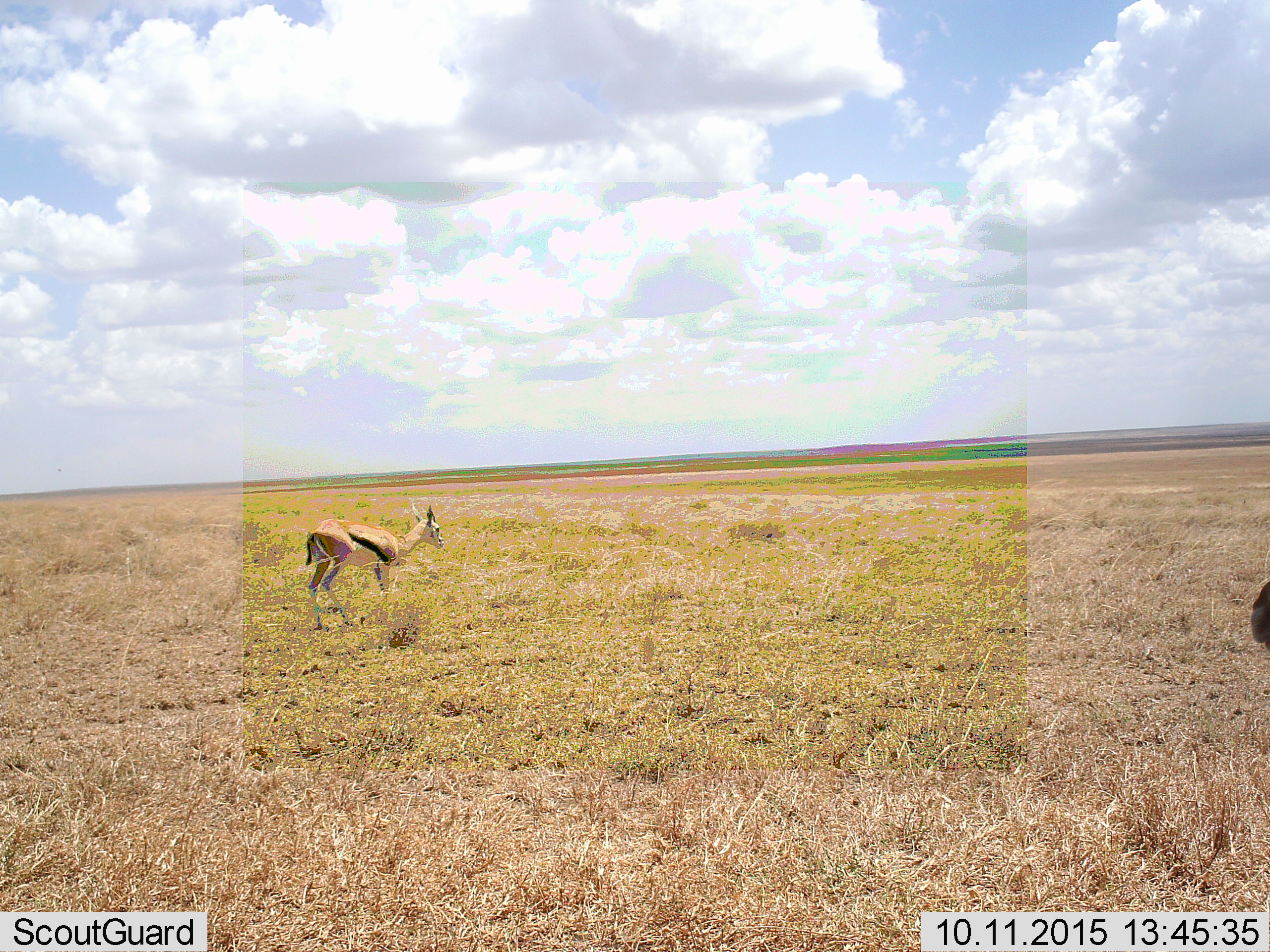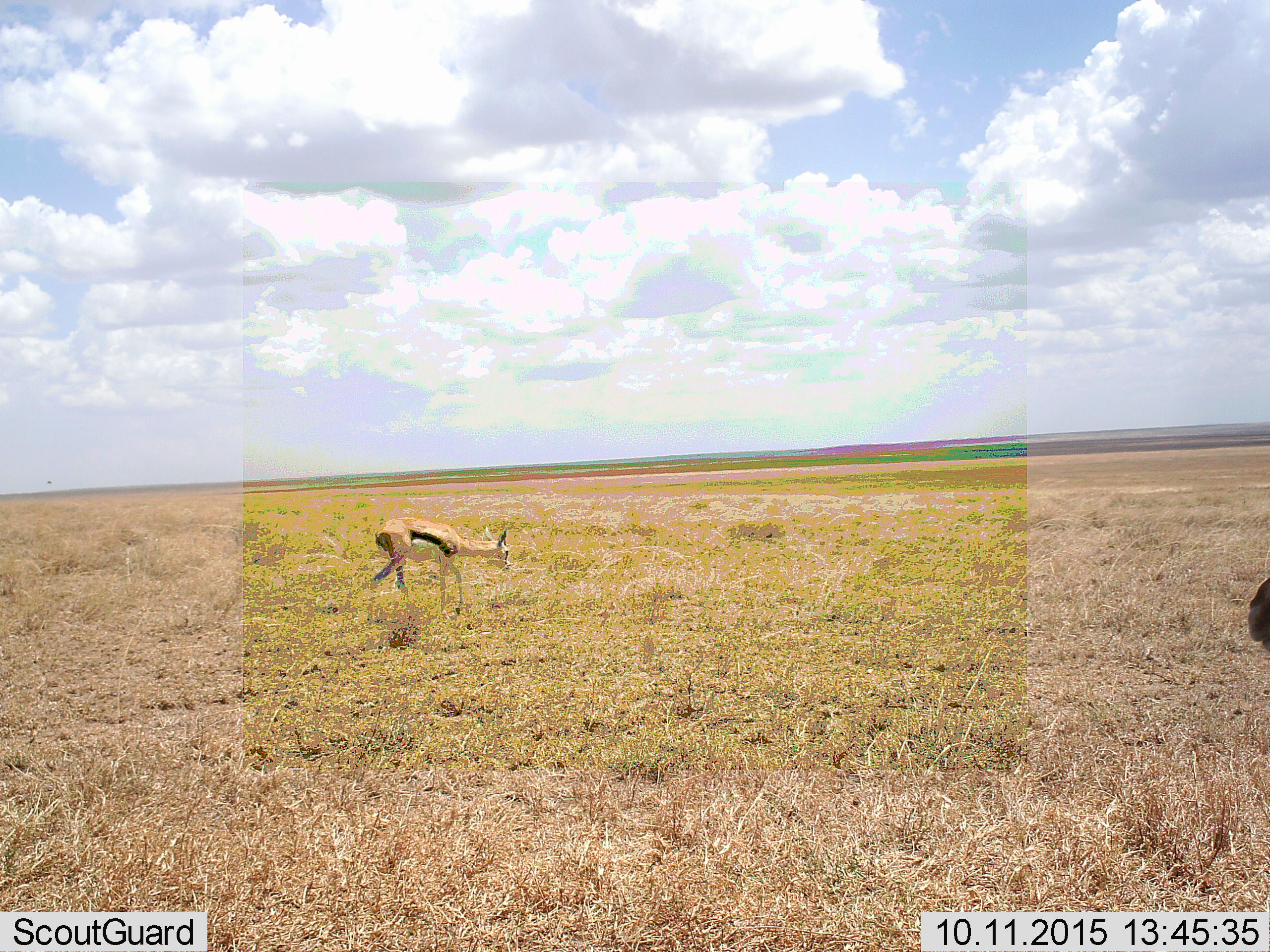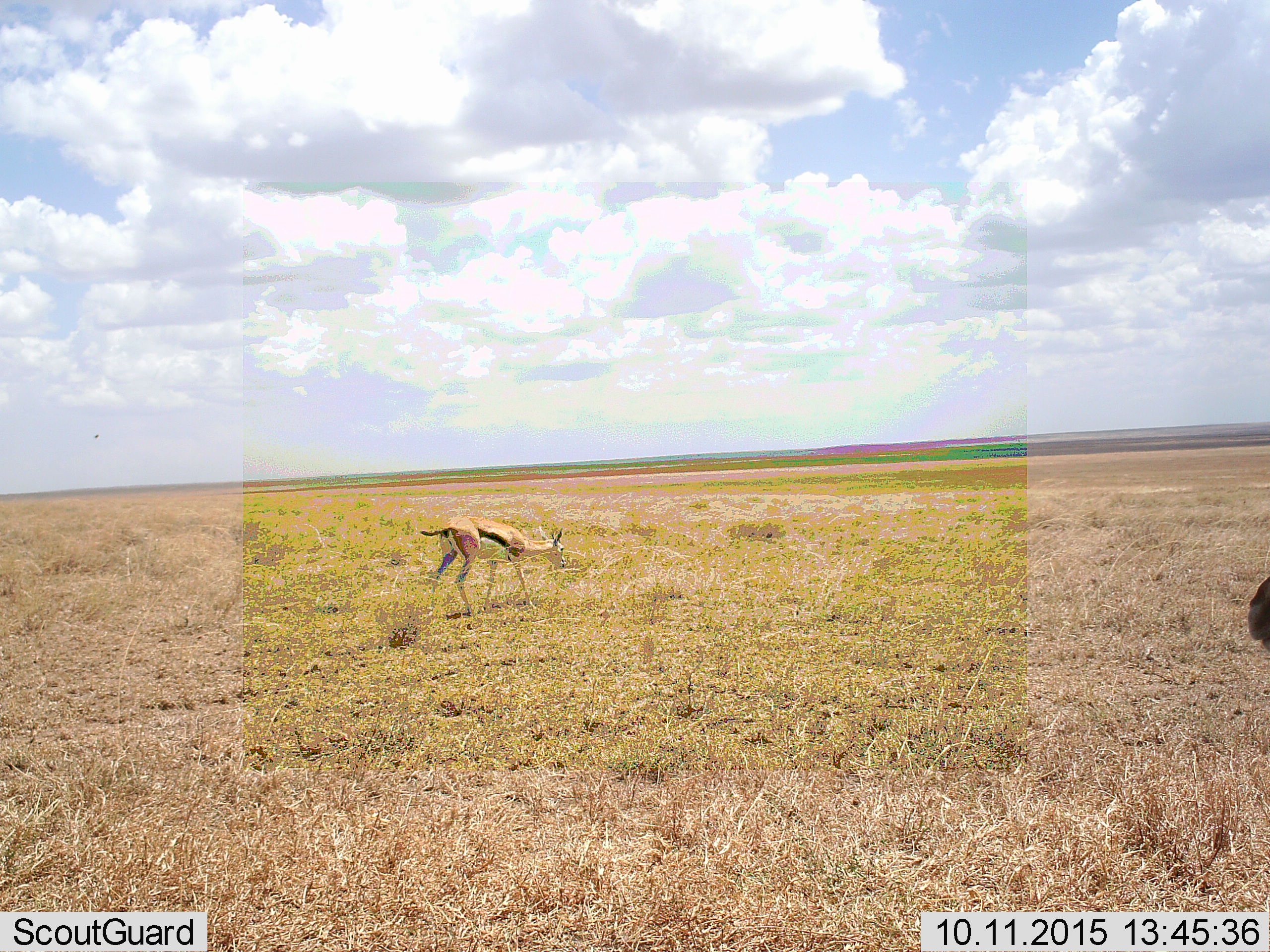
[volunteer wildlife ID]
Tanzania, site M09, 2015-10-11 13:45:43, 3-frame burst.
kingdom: Animalia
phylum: Chordata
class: Mammalia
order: Artiodactyla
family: Bovidae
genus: Eudorcas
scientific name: Eudorcas thomsonii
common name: thomson's gazelle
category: gazellethomsons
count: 2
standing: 22%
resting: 0%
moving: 89%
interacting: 0%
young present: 0%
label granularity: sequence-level